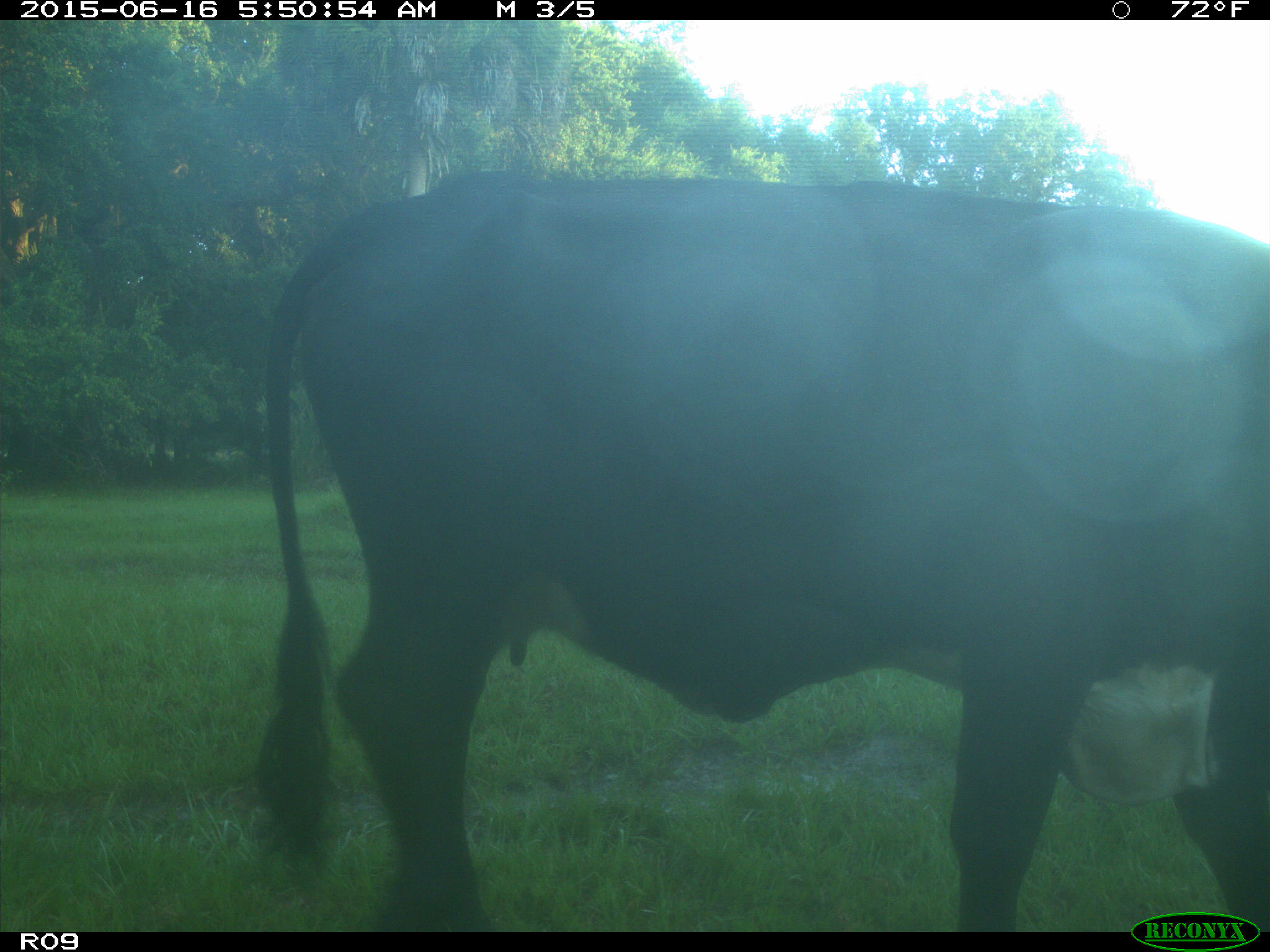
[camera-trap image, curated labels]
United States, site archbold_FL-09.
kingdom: Animalia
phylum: Chordata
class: Mammalia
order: Artiodactyla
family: Bovidae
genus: Bos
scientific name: Bos taurus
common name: domestic cow